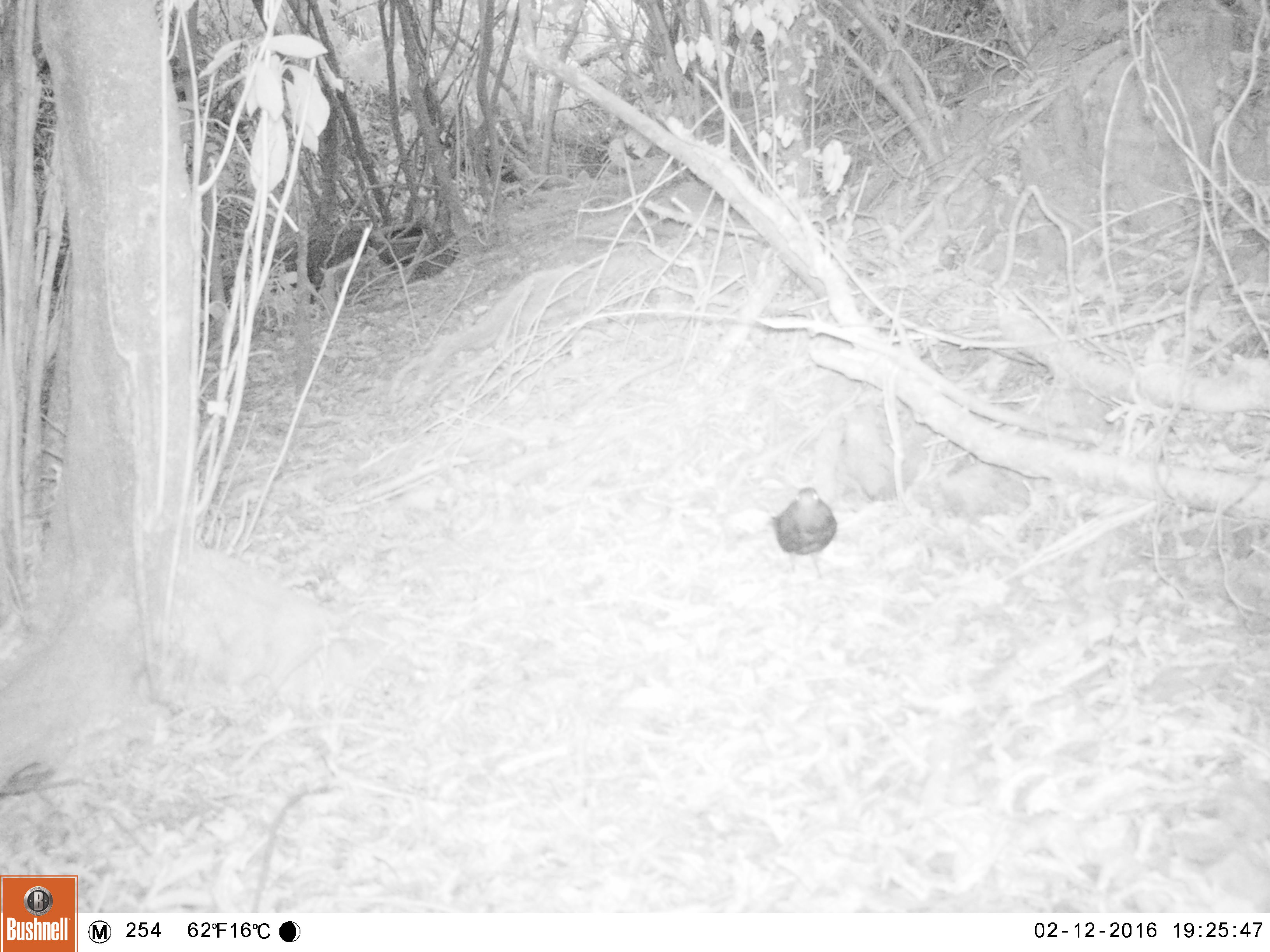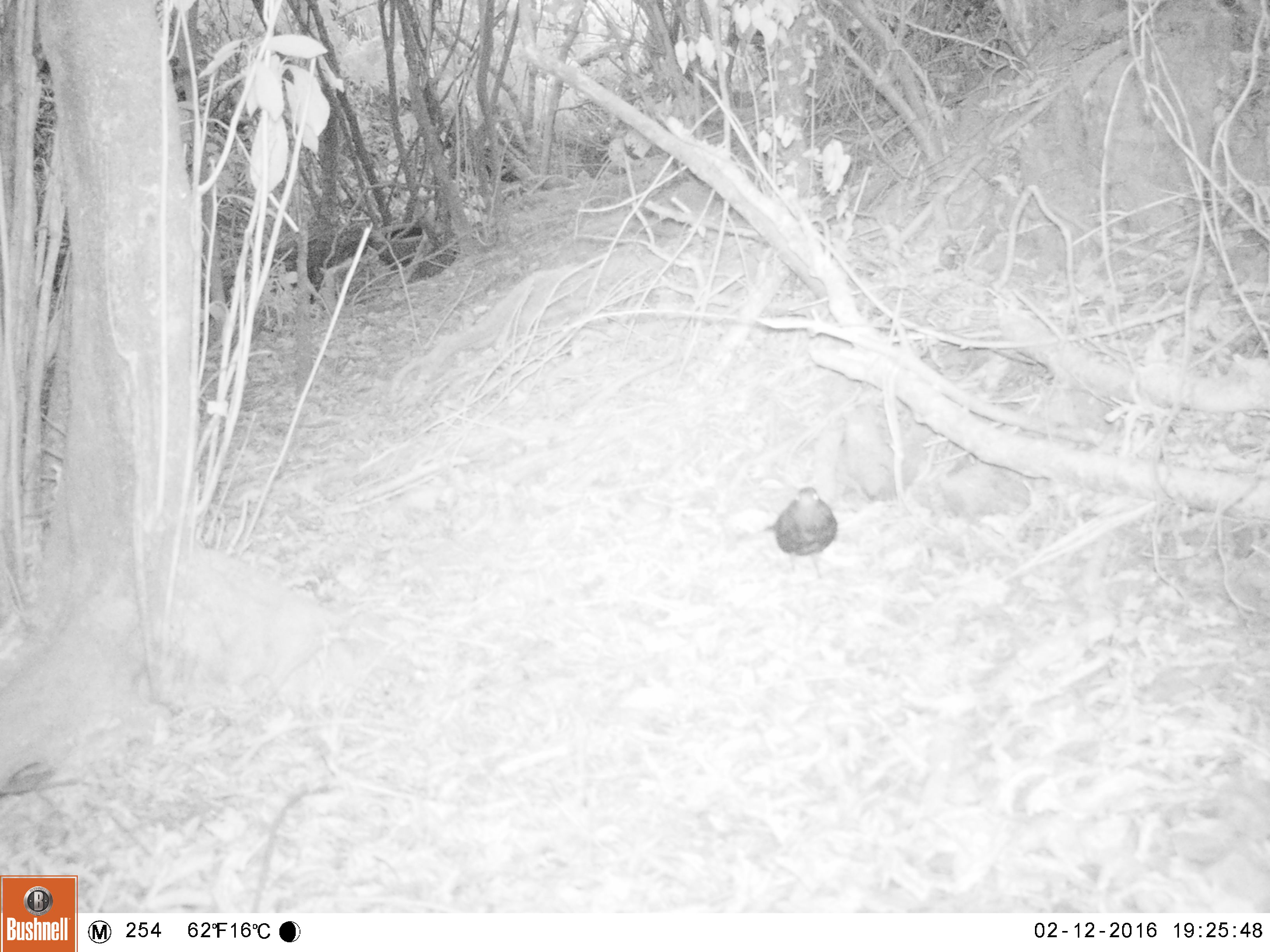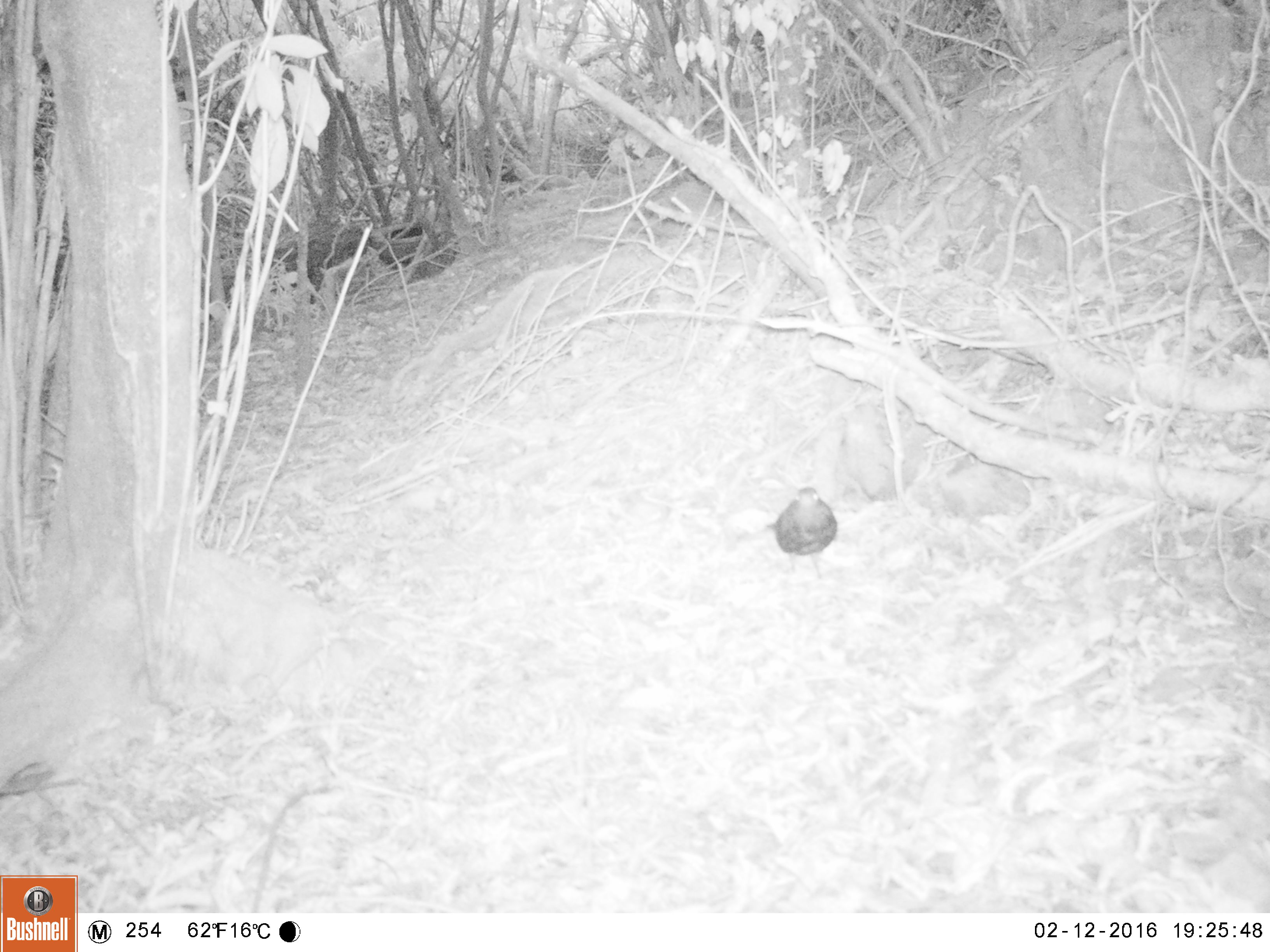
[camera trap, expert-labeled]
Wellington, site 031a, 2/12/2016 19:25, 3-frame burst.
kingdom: Animalia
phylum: Chordata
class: Aves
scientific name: Aves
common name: bird